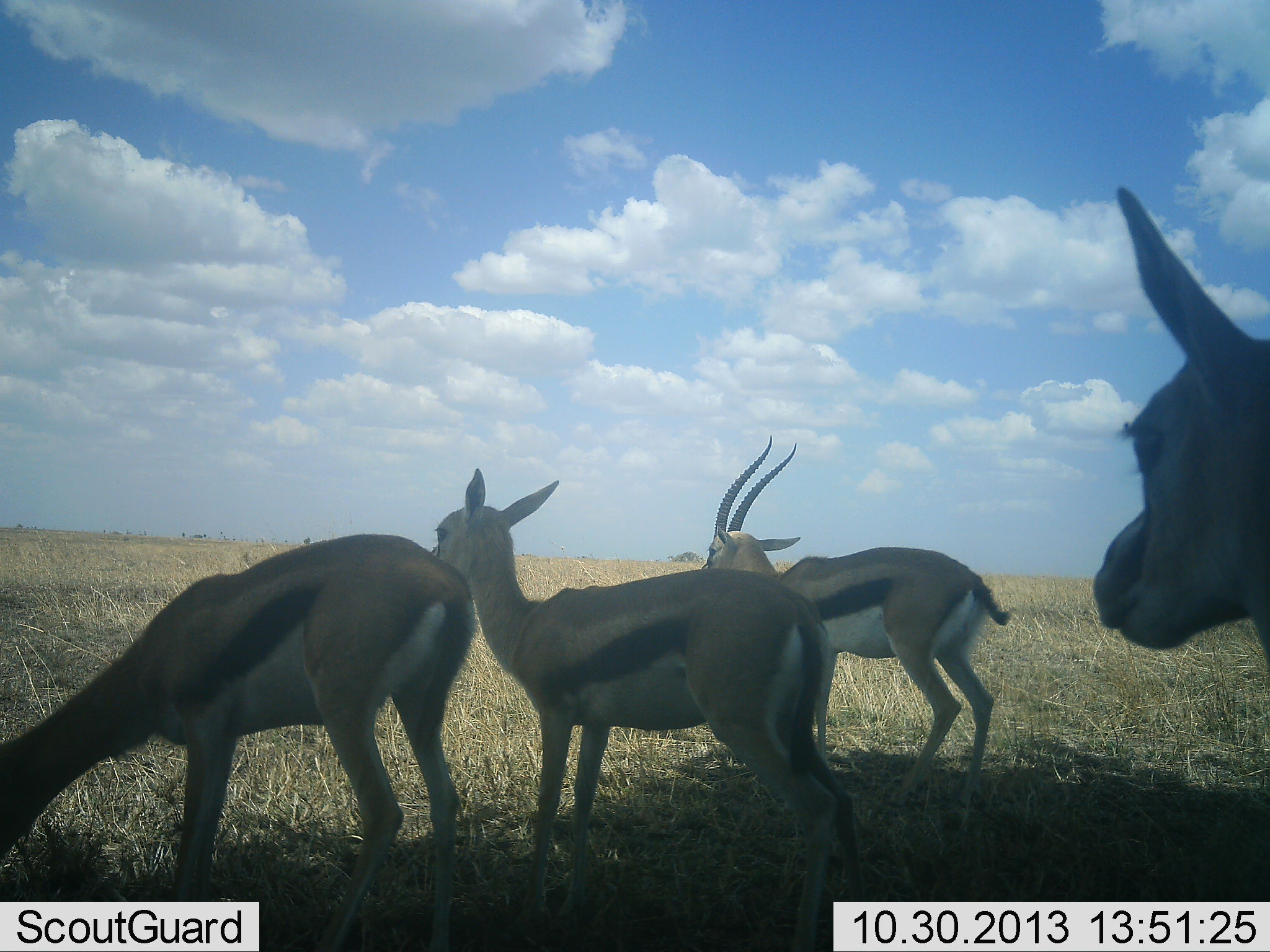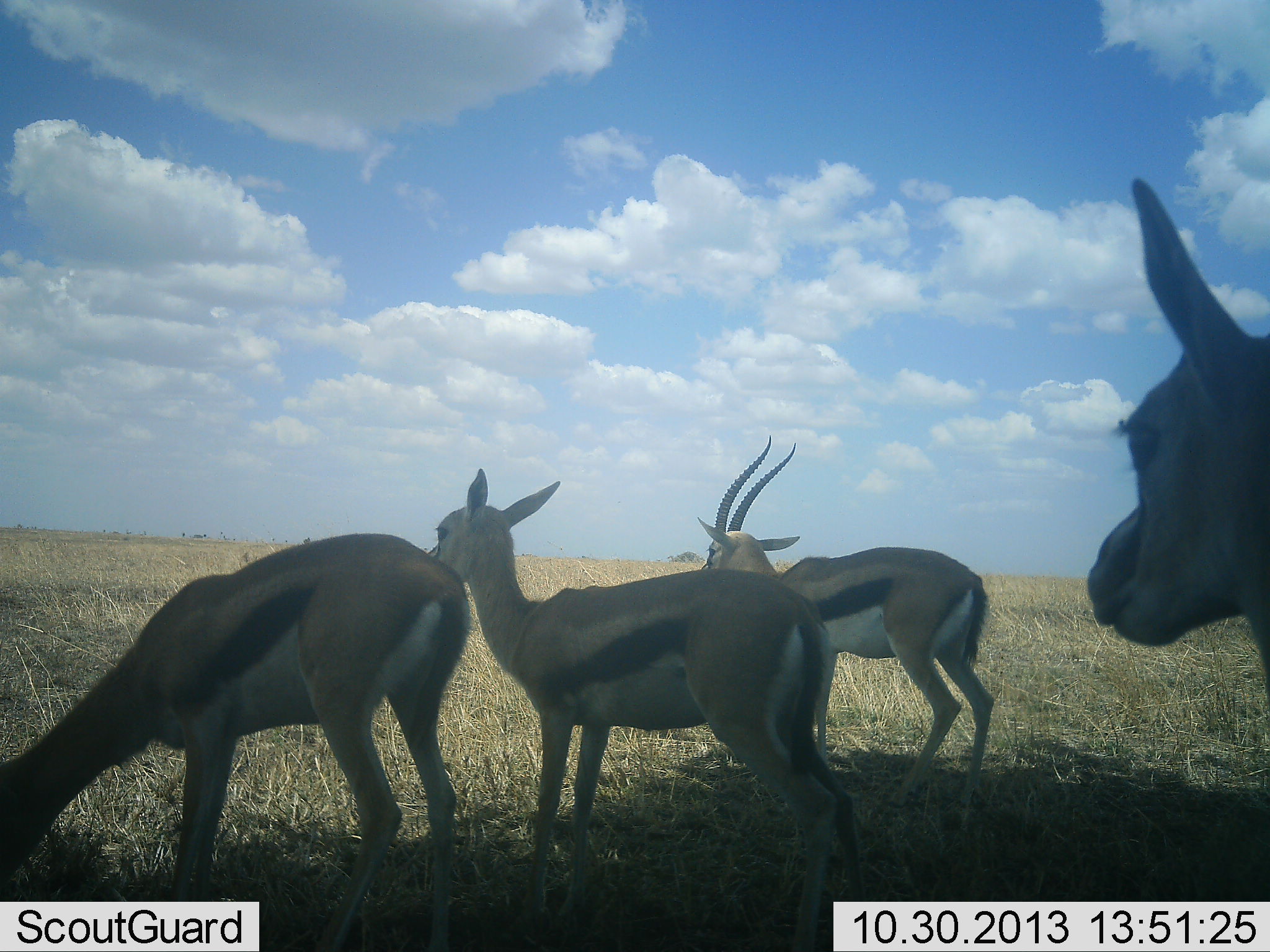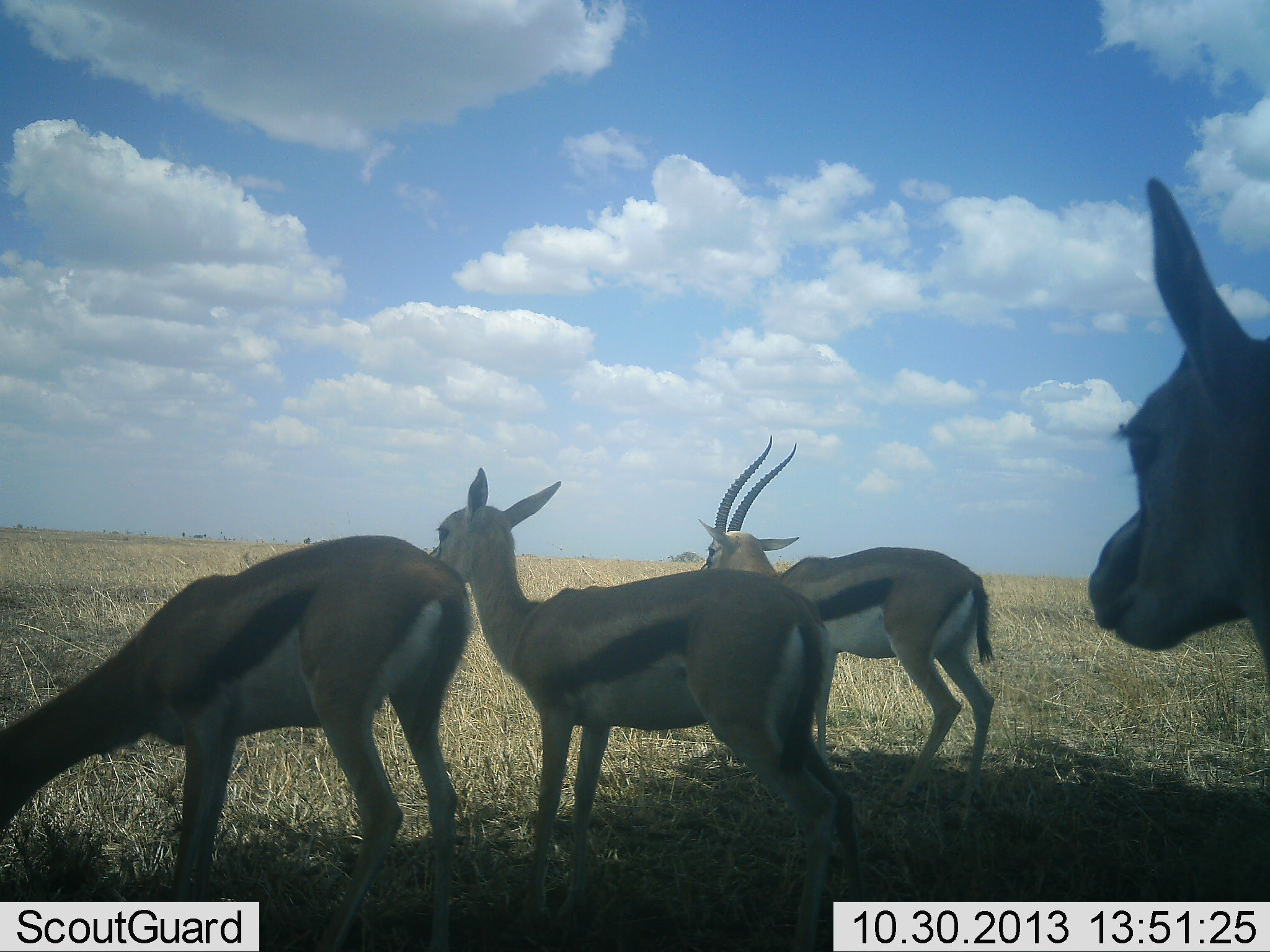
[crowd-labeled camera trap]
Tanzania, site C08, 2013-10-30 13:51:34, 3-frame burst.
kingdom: Animalia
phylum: Chordata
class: Mammalia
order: Artiodactyla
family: Bovidae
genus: Eudorcas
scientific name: Eudorcas thomsonii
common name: thomson's gazelle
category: gazellethomsons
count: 4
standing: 96%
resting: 0%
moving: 4%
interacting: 4%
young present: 0%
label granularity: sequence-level